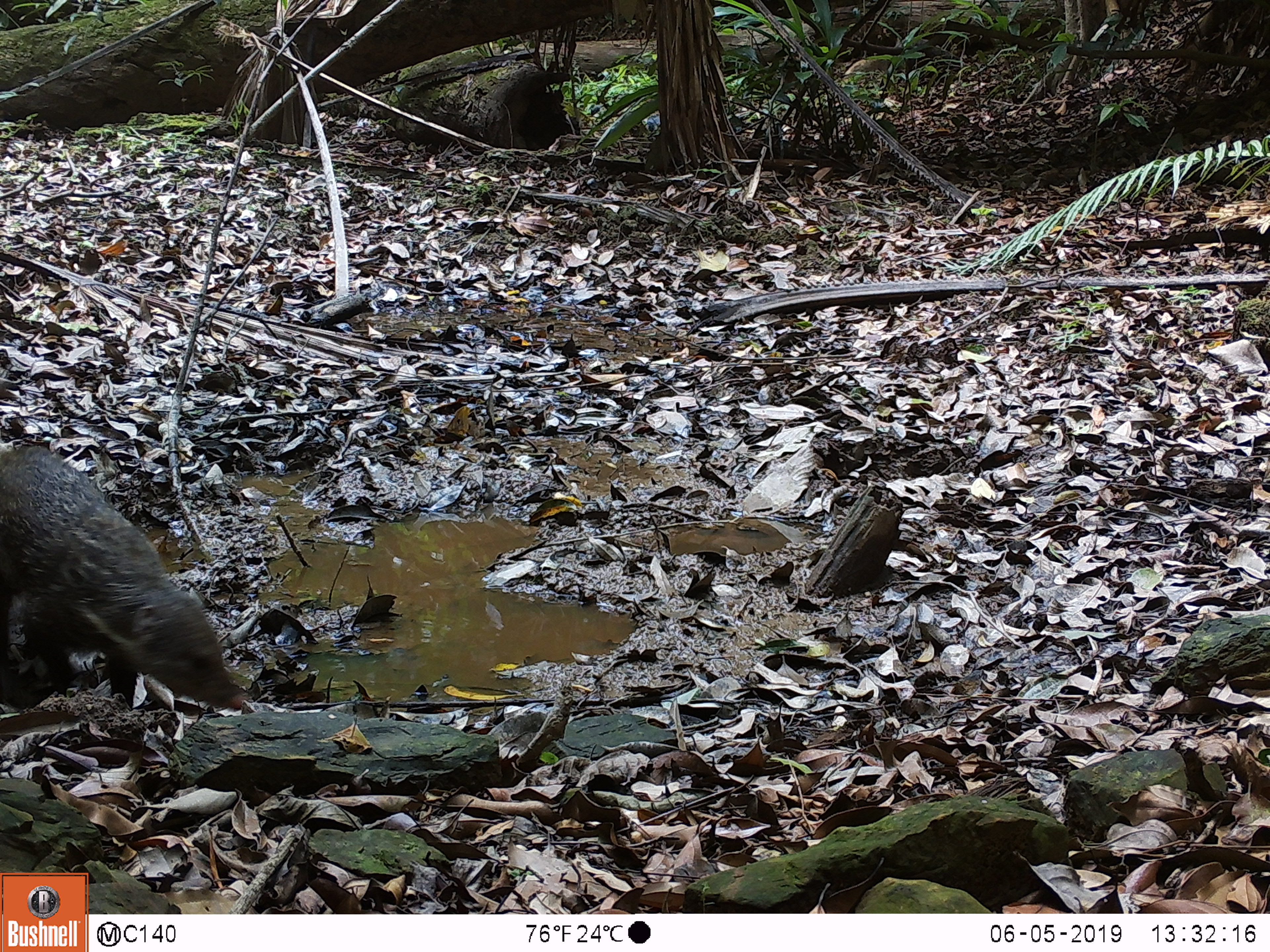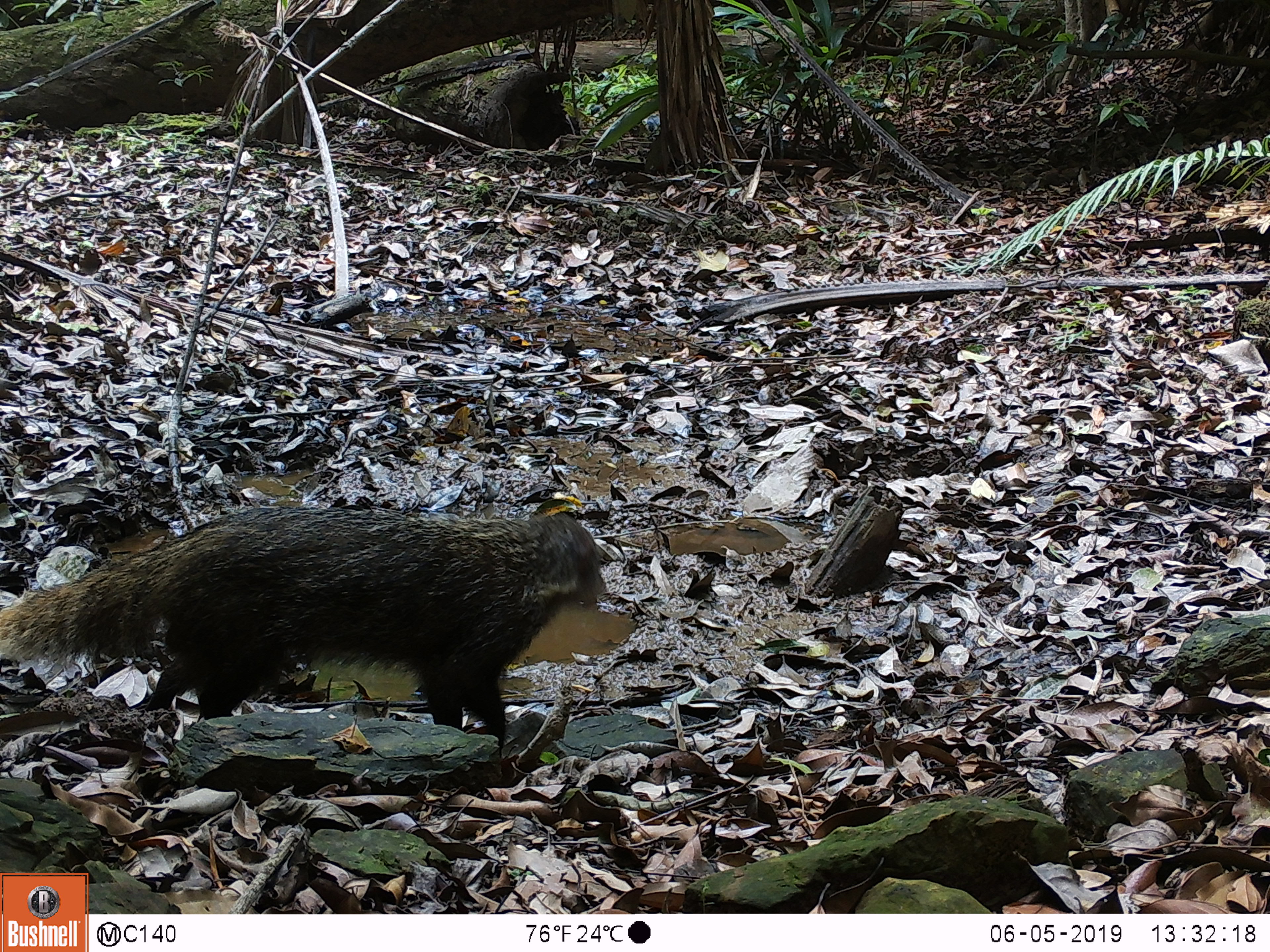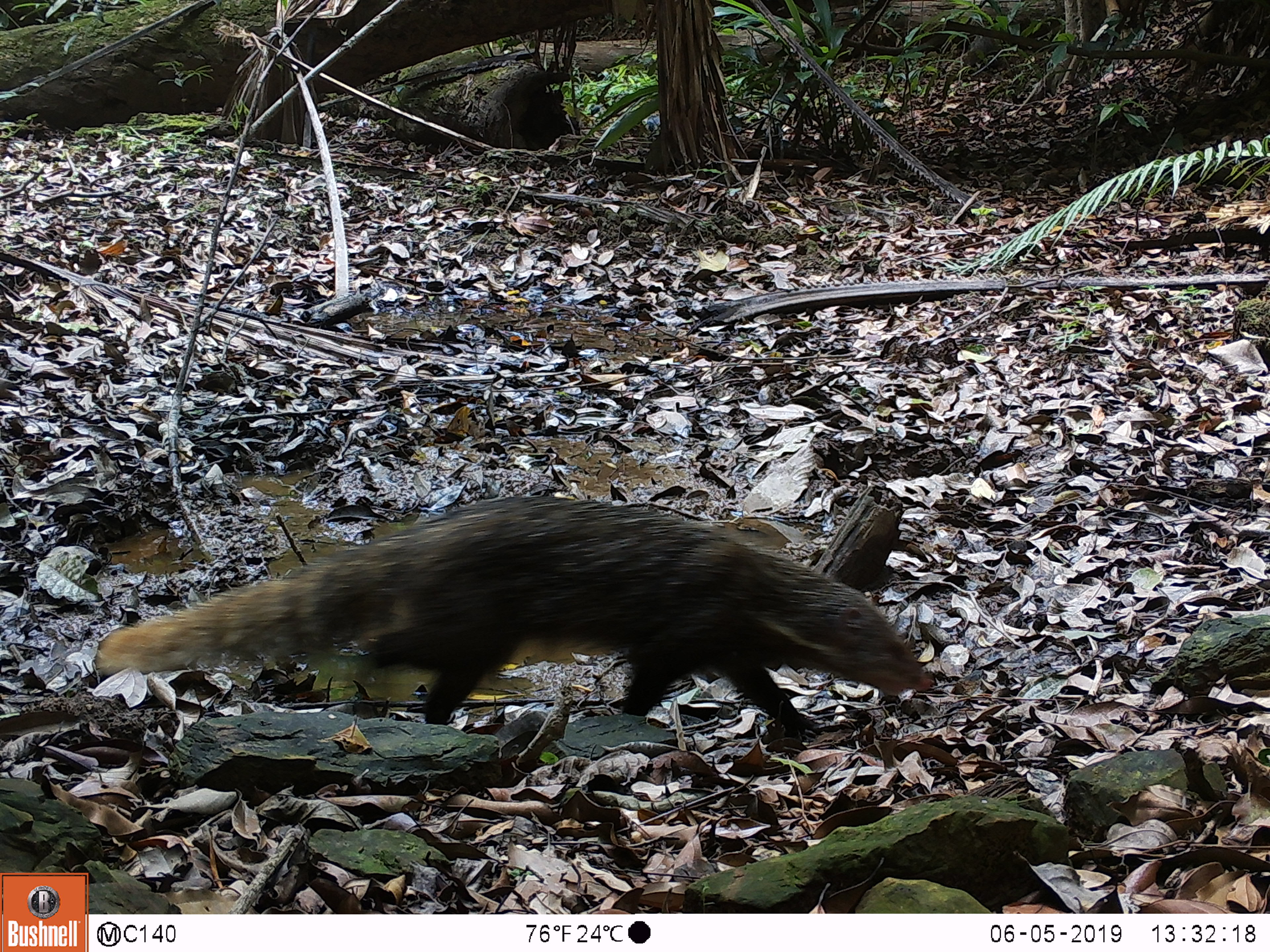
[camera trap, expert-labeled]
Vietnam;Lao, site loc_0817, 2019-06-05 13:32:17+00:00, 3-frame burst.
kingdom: Animalia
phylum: Chordata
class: Mammalia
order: Carnivora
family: Herpestidae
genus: Urva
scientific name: Urva urva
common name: crab-eating mongoose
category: crab eating mongoose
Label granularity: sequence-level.